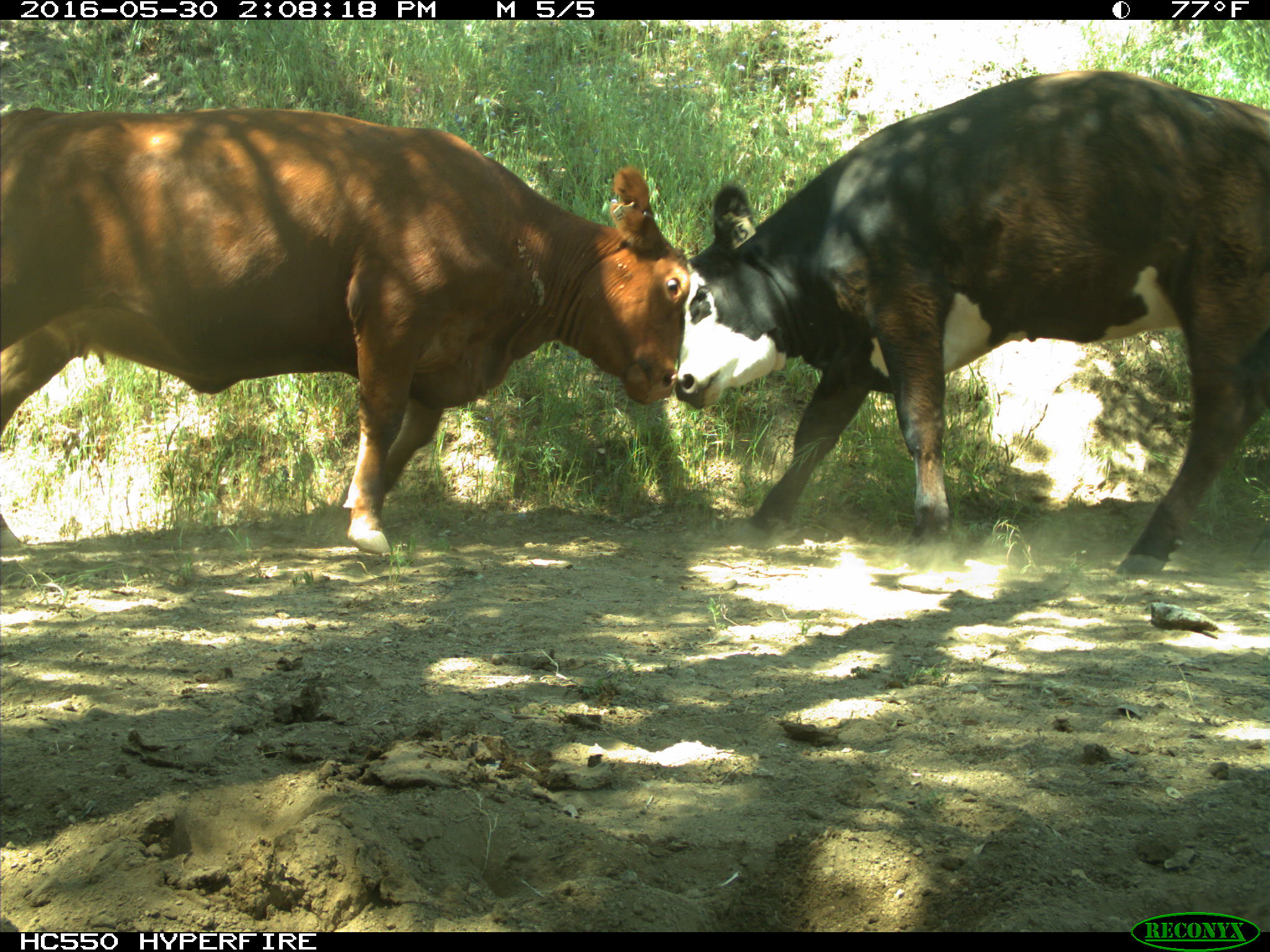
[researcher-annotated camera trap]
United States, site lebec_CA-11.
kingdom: Animalia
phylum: Chordata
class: Mammalia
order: Artiodactyla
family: Bovidae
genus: Bos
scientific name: Bos taurus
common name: domestic cow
Bos taurus (domestic cow).